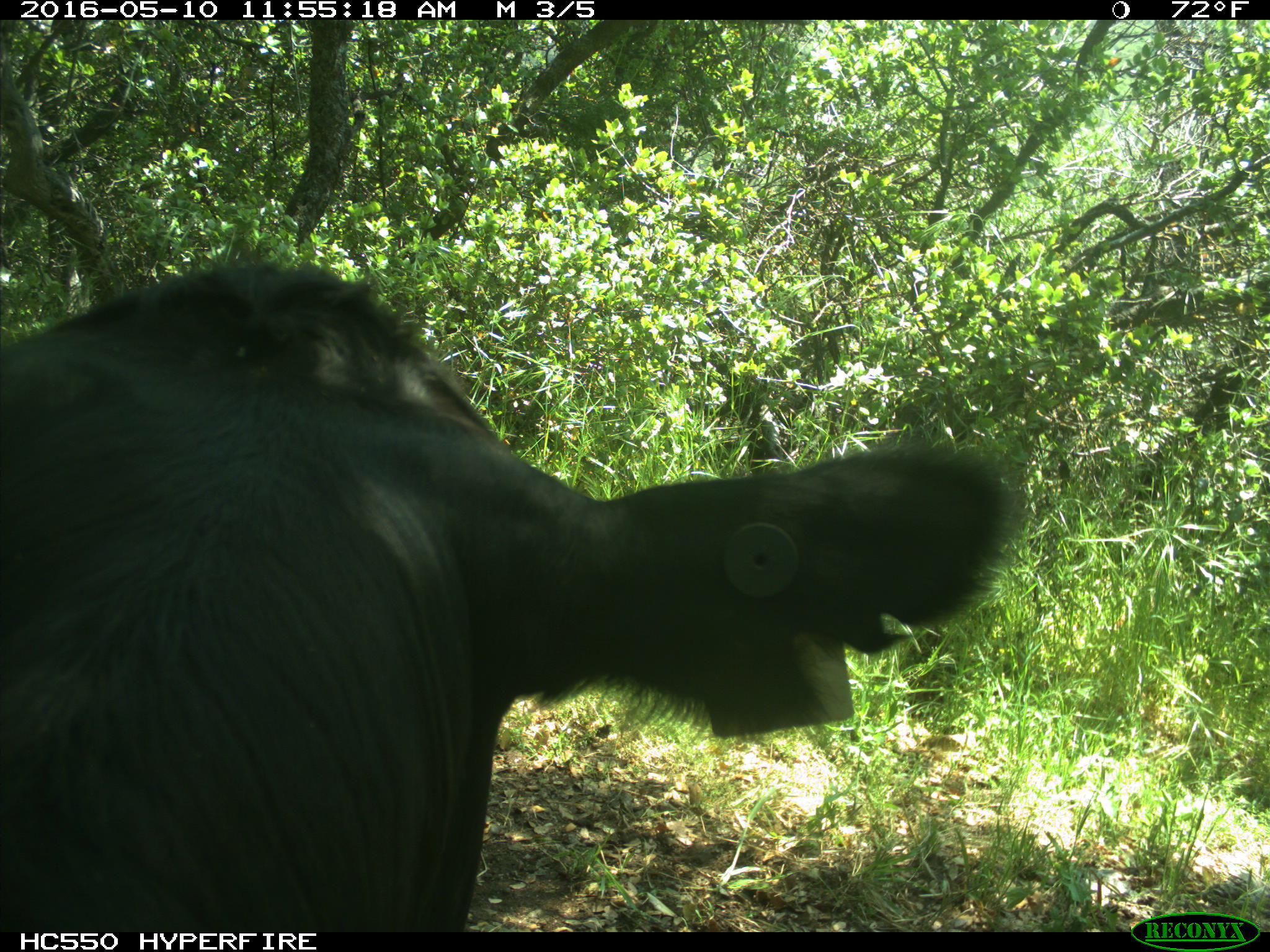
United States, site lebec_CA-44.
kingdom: Animalia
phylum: Chordata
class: Mammalia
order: Artiodactyla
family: Bovidae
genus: Bos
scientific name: Bos taurus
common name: domestic cow